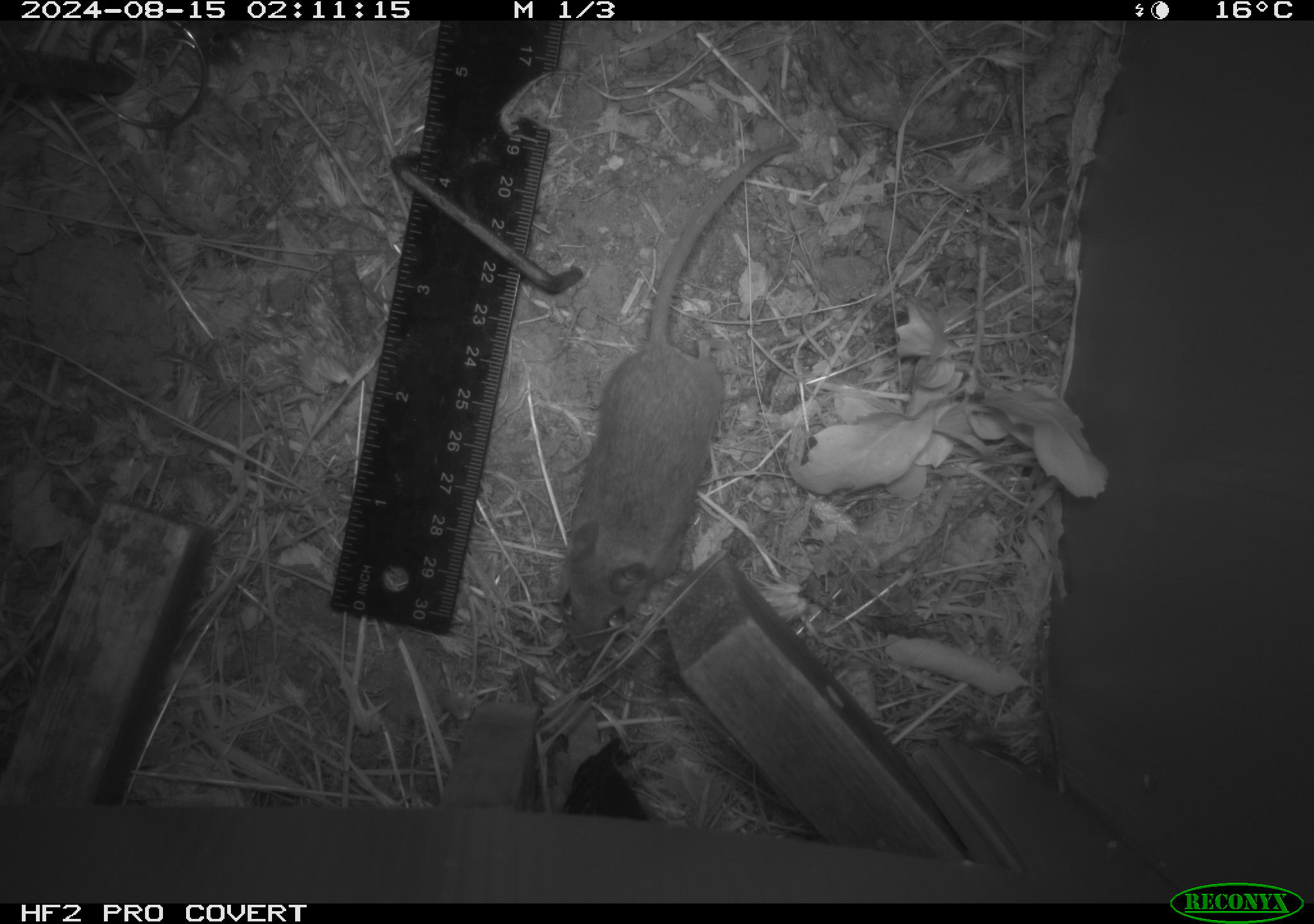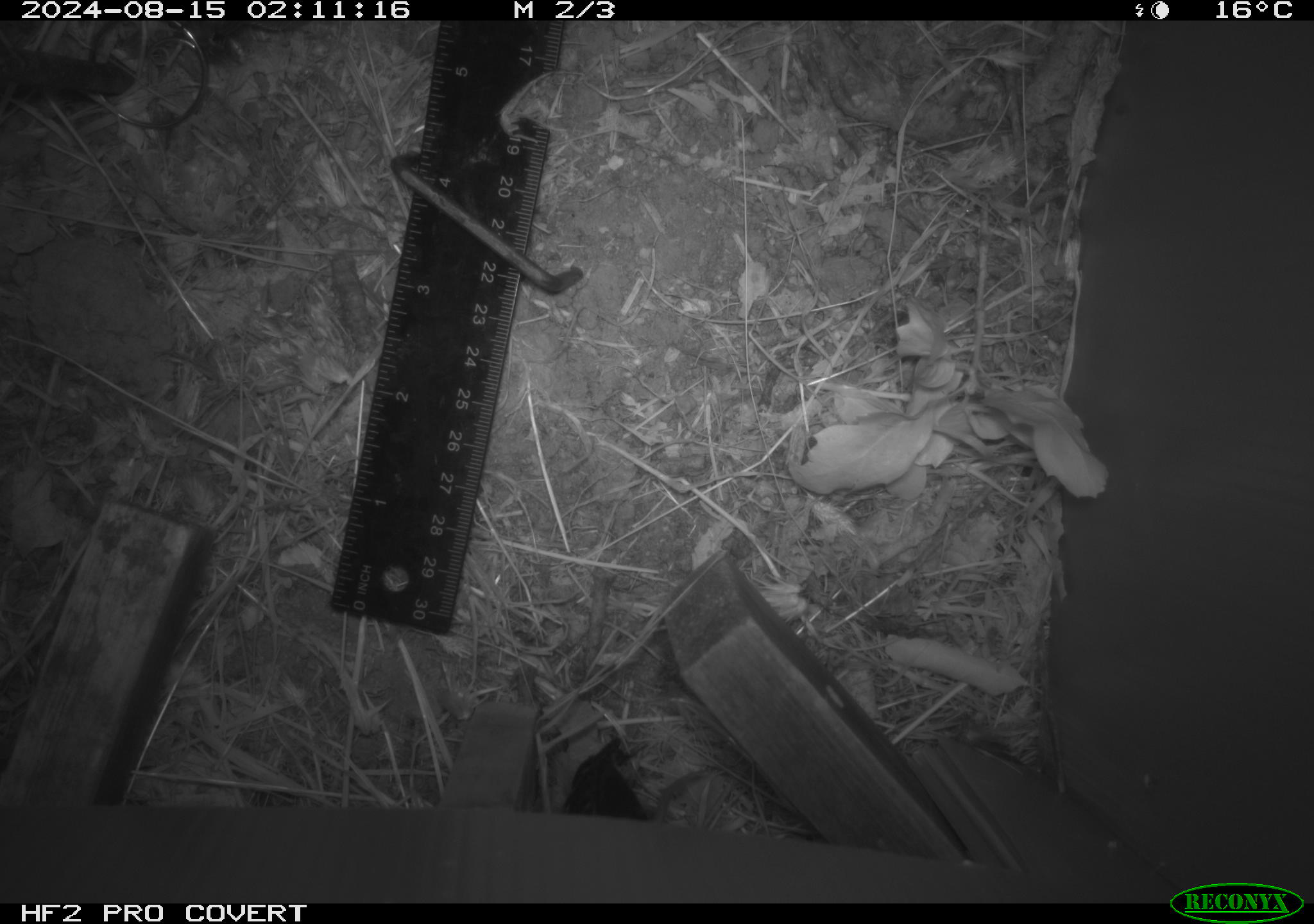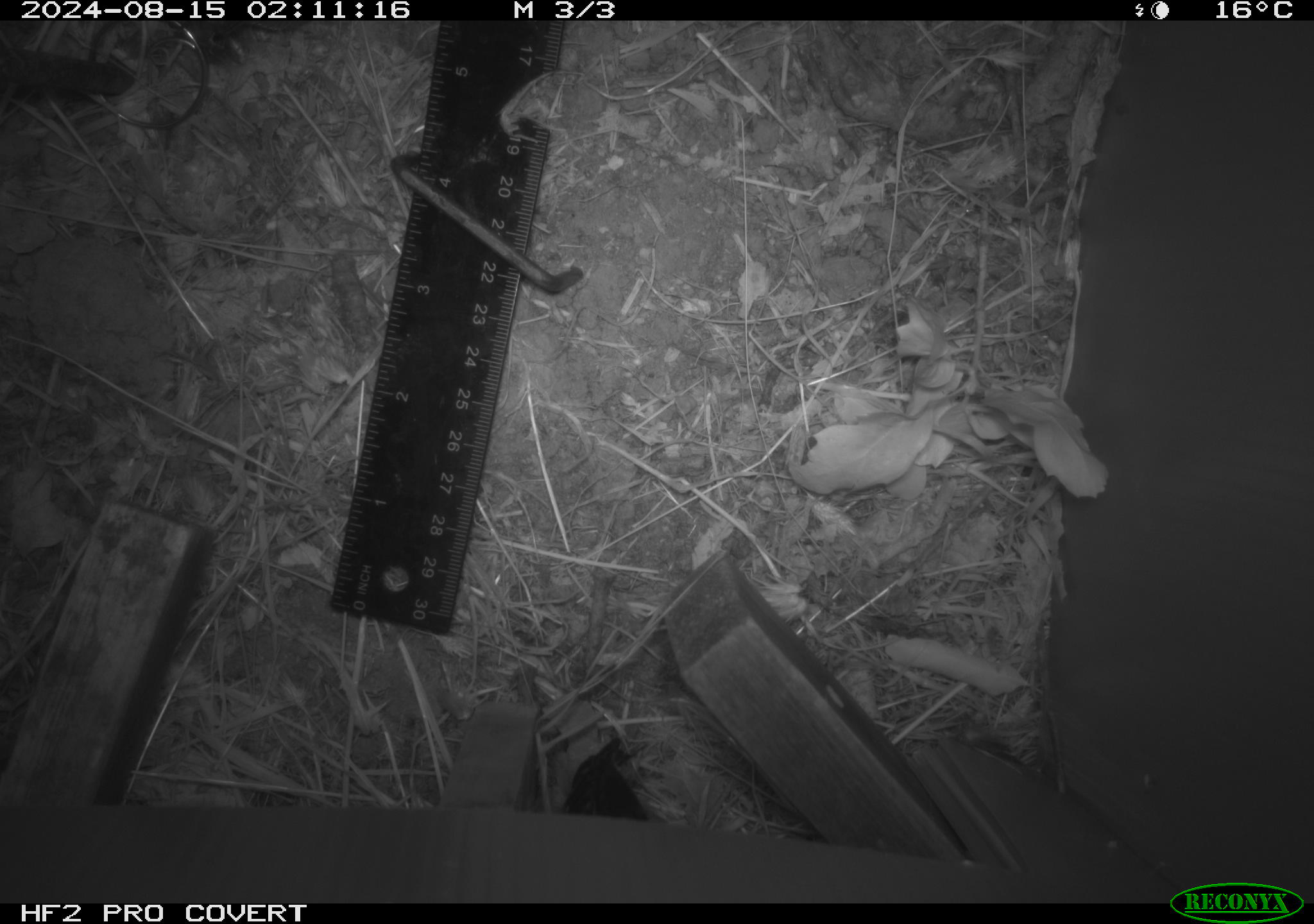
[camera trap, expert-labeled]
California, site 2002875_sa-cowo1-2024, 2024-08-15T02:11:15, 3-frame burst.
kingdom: Animalia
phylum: Chordata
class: Mammalia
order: Rodentia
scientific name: Rodentia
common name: mouse species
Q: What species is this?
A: Mouse species (Rodentia).